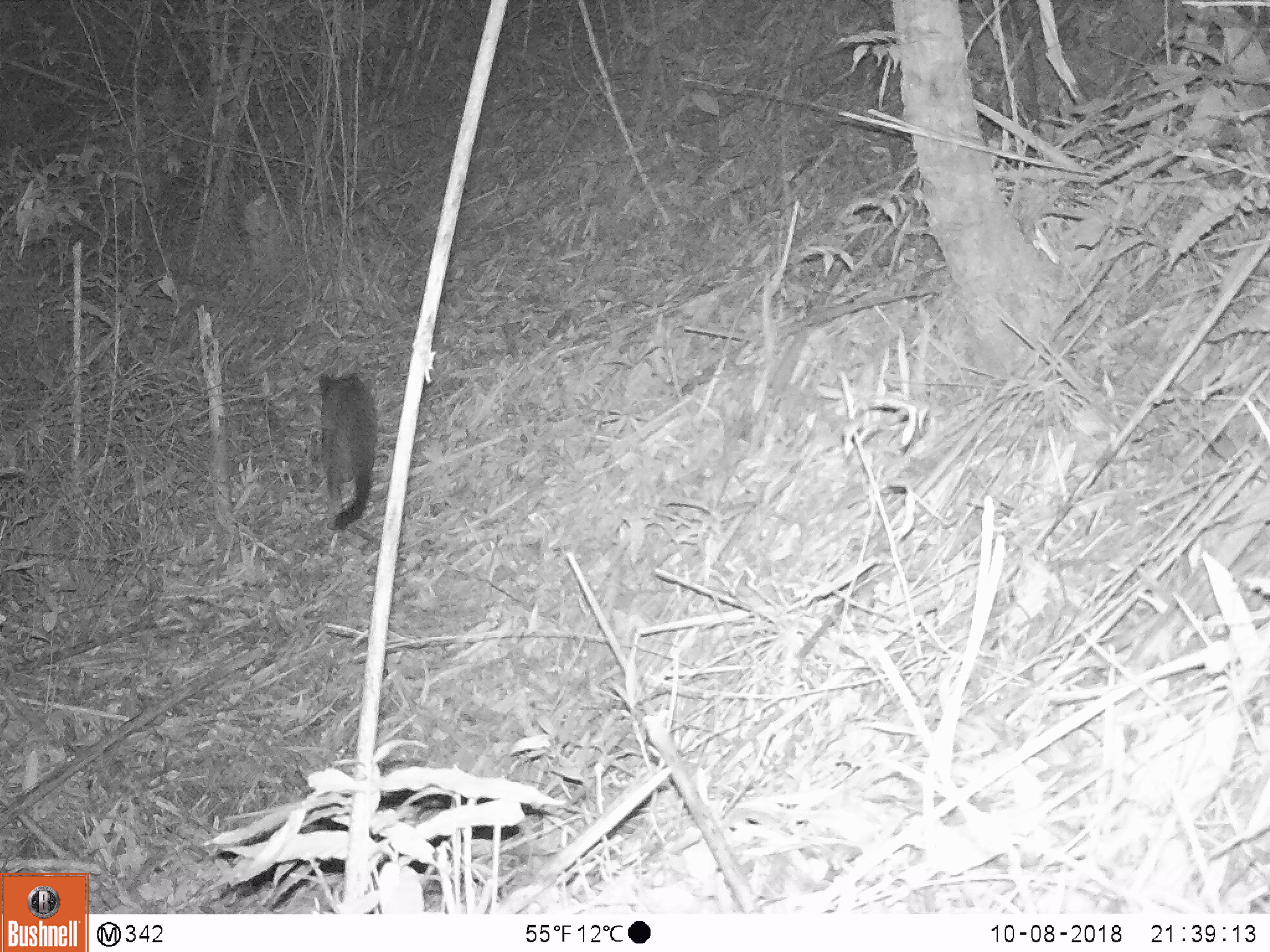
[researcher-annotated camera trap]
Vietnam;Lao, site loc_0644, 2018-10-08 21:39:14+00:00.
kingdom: Animalia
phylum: Chordata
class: Mammalia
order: Carnivora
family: Viverridae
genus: Paguma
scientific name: Paguma larvata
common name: masked palm civet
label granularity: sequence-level